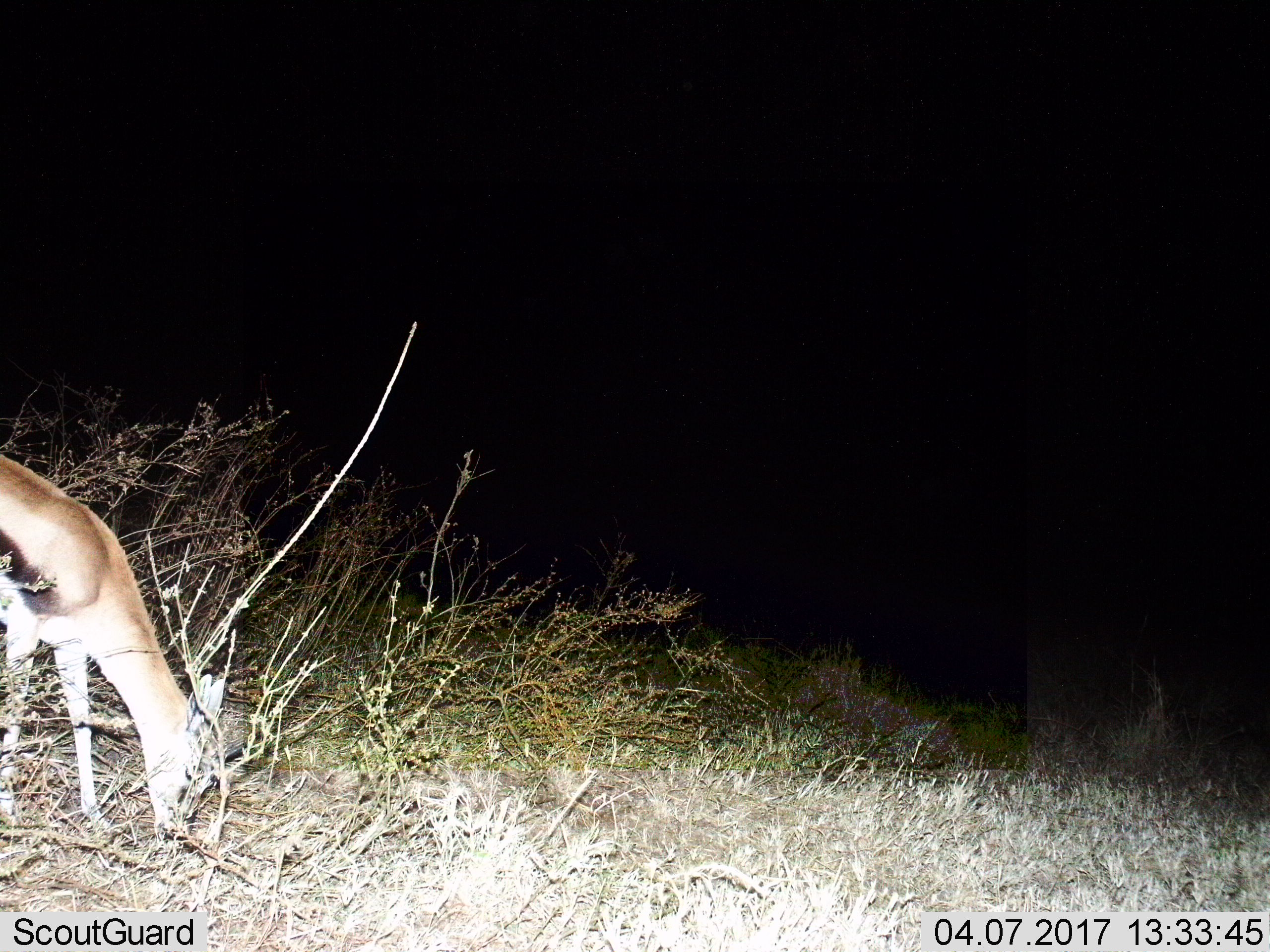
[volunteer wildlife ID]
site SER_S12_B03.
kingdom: Animalia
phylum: Chordata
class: Mammalia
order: Artiodactyla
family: Bovidae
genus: Eudorcas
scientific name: Eudorcas thomsonii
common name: thomson's gazelle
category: gazellethomsons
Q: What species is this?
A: Gazellethomsons (thomson's gazelle) (Eudorcas thomsonii).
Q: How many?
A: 1.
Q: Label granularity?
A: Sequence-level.